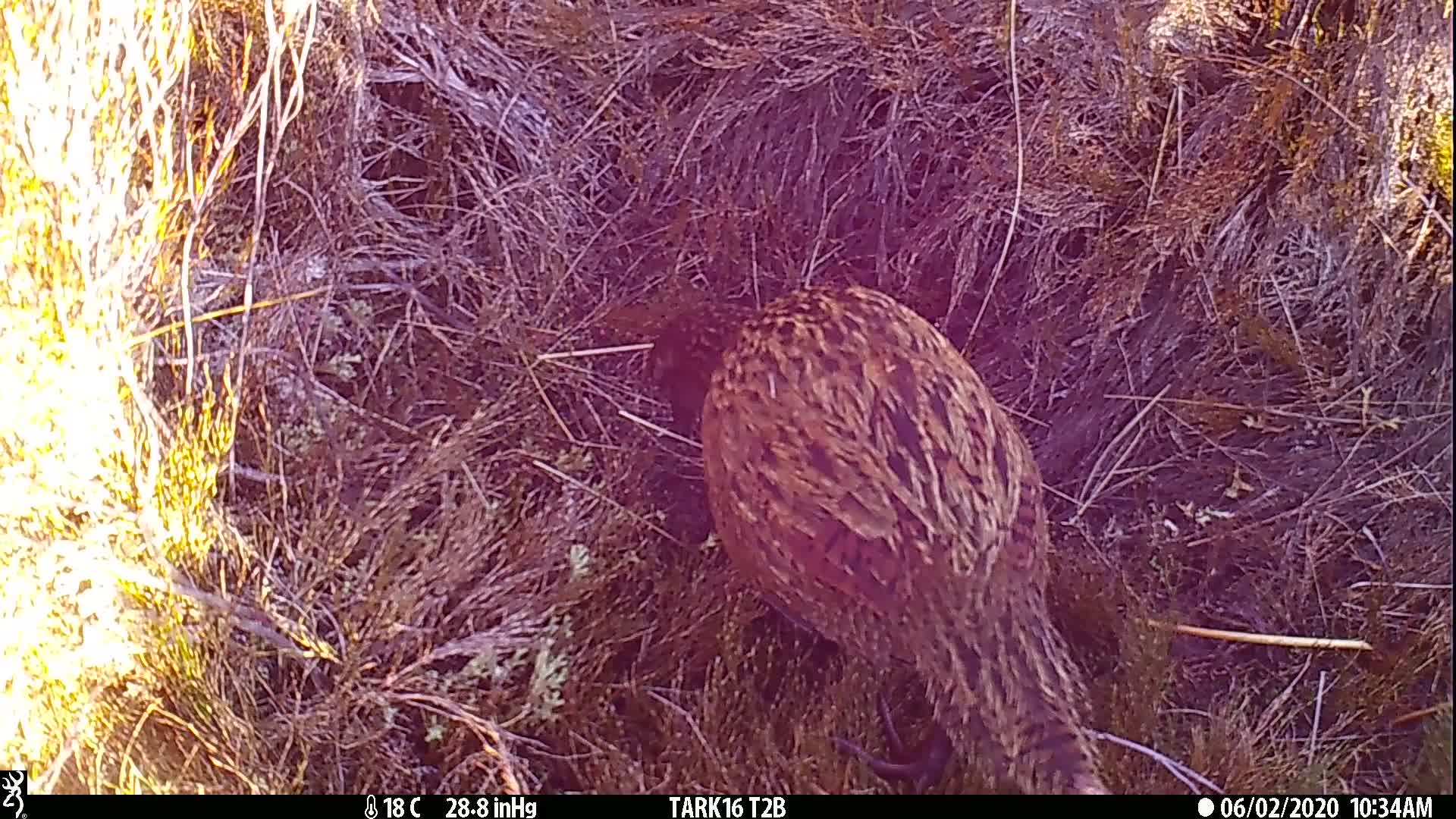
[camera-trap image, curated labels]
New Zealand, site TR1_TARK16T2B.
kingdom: Animalia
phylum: Chordata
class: Aves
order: Gruiformes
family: Rallidae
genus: Gallirallus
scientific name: Gallirallus australis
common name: weka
Weka (Gallirallus australis).